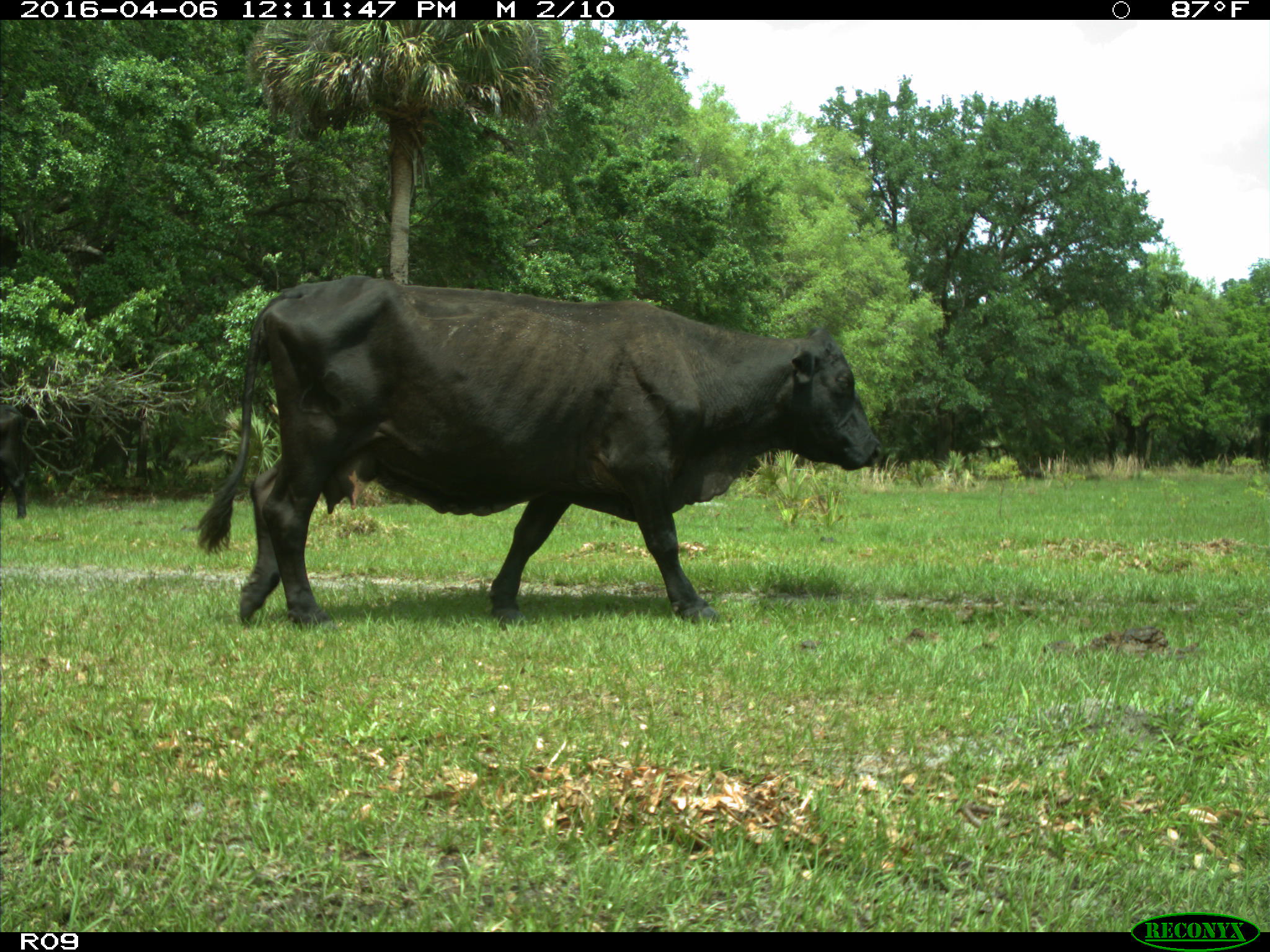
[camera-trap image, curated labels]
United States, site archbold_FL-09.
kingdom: Animalia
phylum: Chordata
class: Mammalia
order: Artiodactyla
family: Bovidae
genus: Bos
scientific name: Bos taurus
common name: domestic cow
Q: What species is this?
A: Bos taurus (domestic cow).